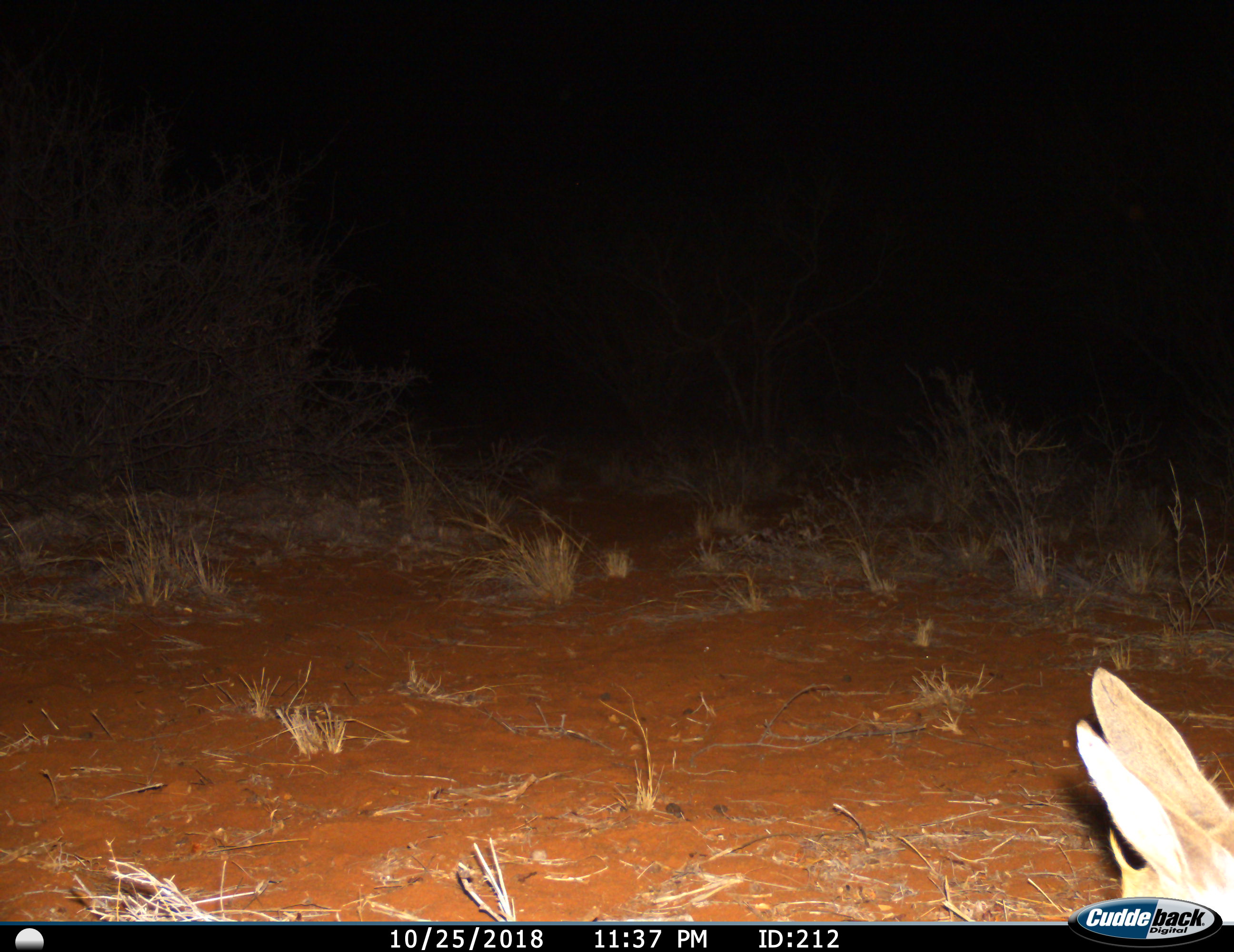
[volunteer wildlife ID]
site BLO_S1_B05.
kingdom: Animalia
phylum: Chordata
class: Mammalia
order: Artiodactyla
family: Bovidae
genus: Sylvicapra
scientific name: Sylvicapra grimmia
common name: common duiker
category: duikercommongrey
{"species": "duikercommongrey (common duiker) (Sylvicapra grimmia)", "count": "1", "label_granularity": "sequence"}